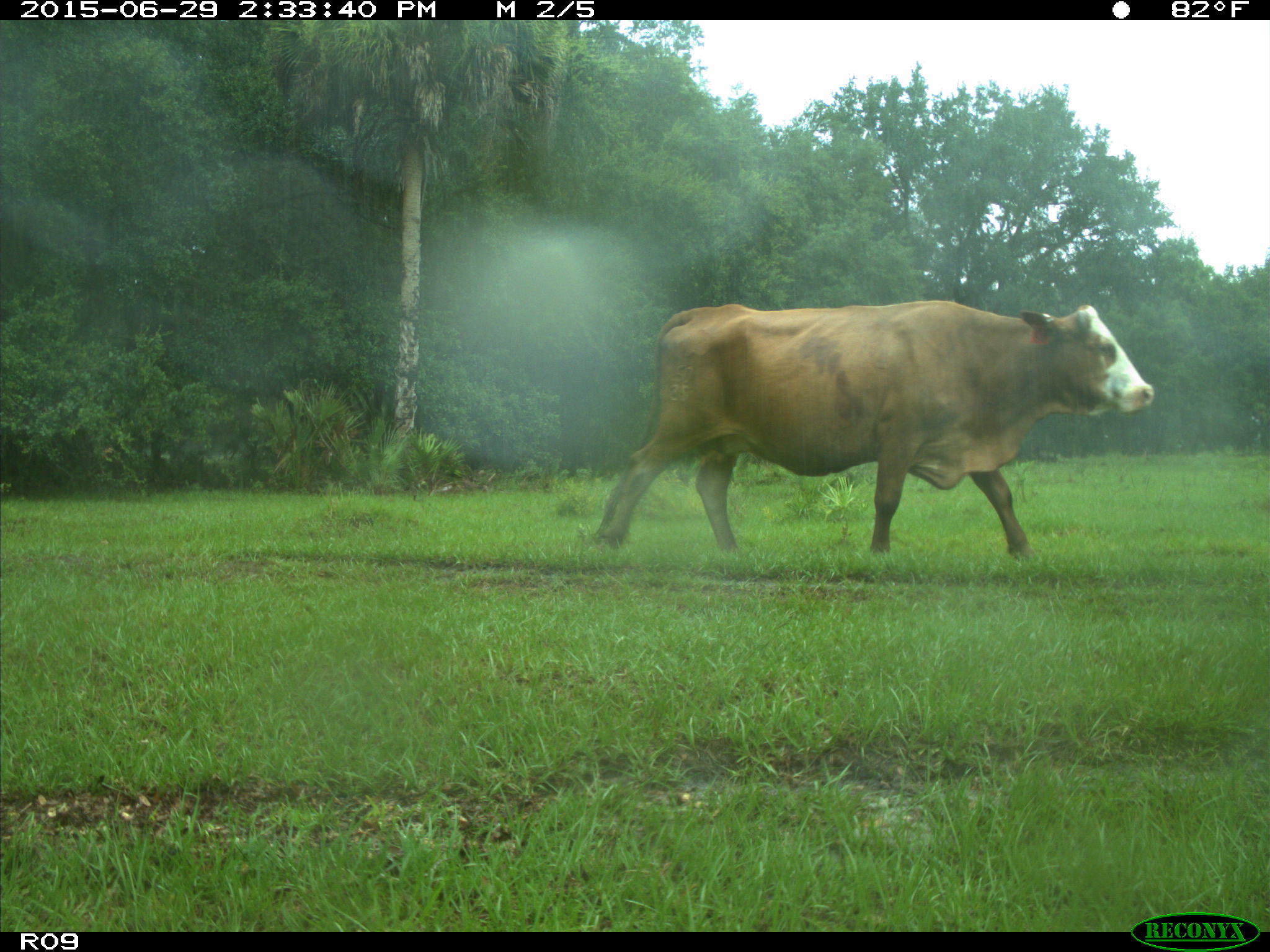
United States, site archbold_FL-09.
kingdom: Animalia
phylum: Chordata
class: Mammalia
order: Artiodactyla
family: Bovidae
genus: Bos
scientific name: Bos taurus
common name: domestic cow